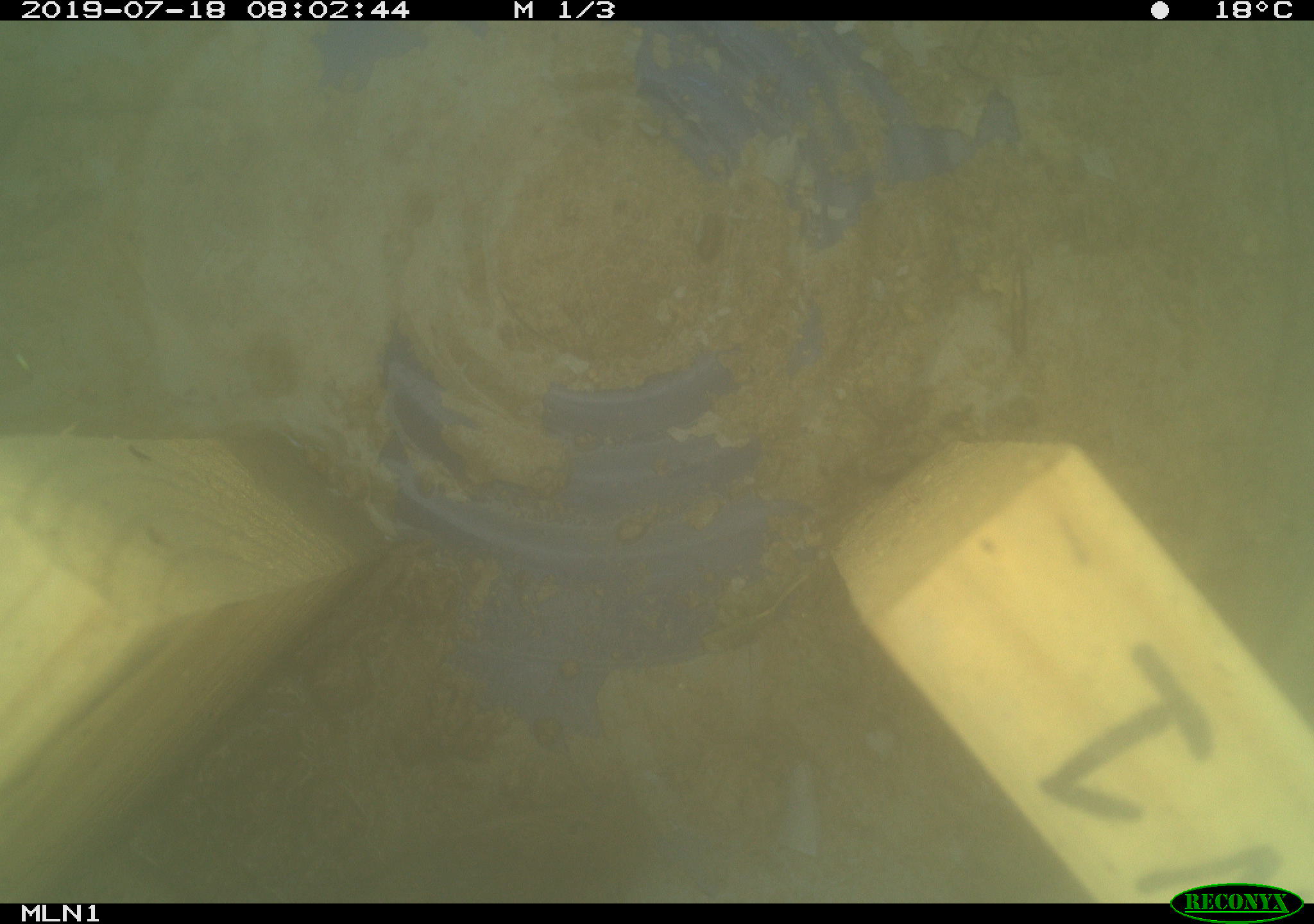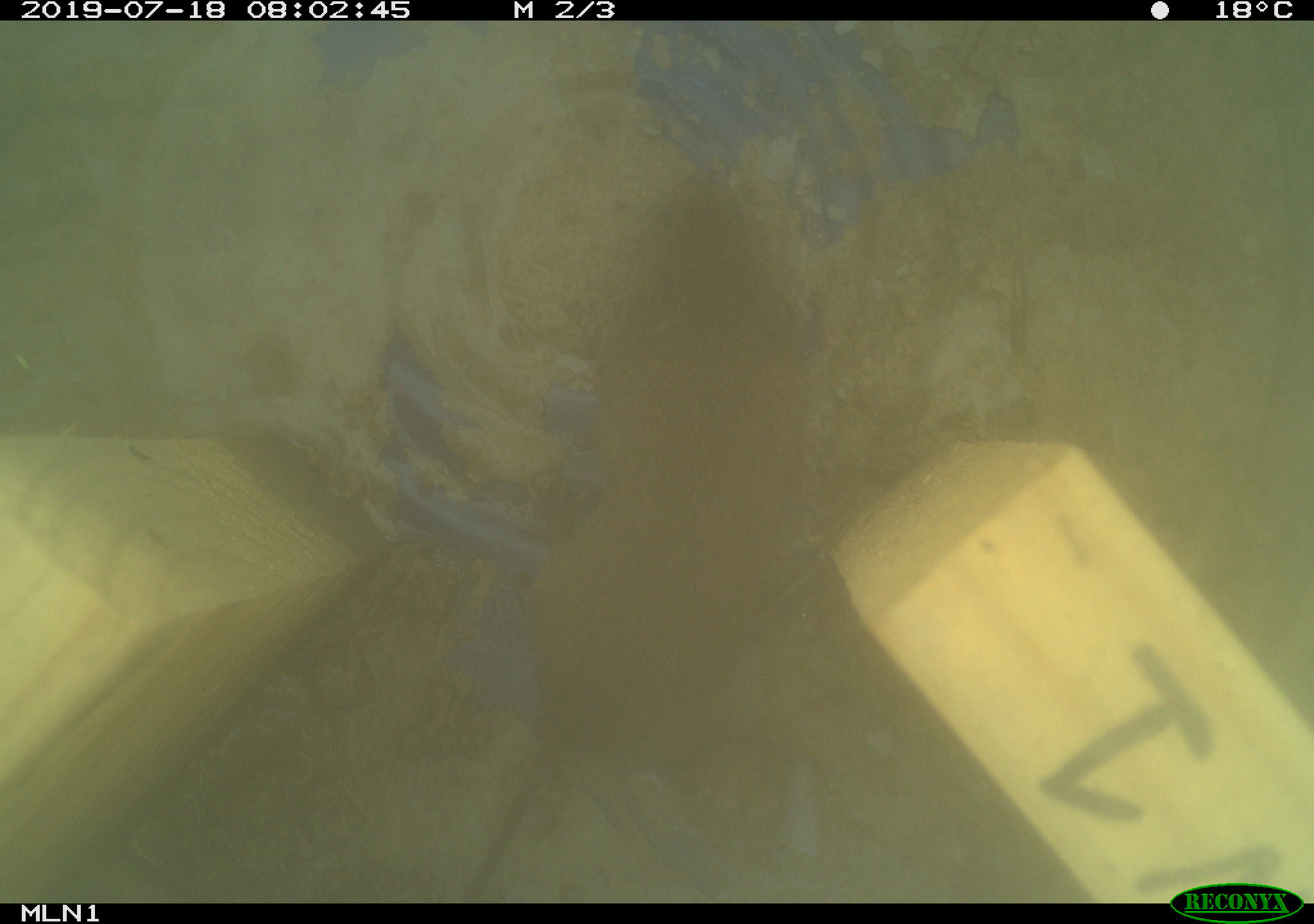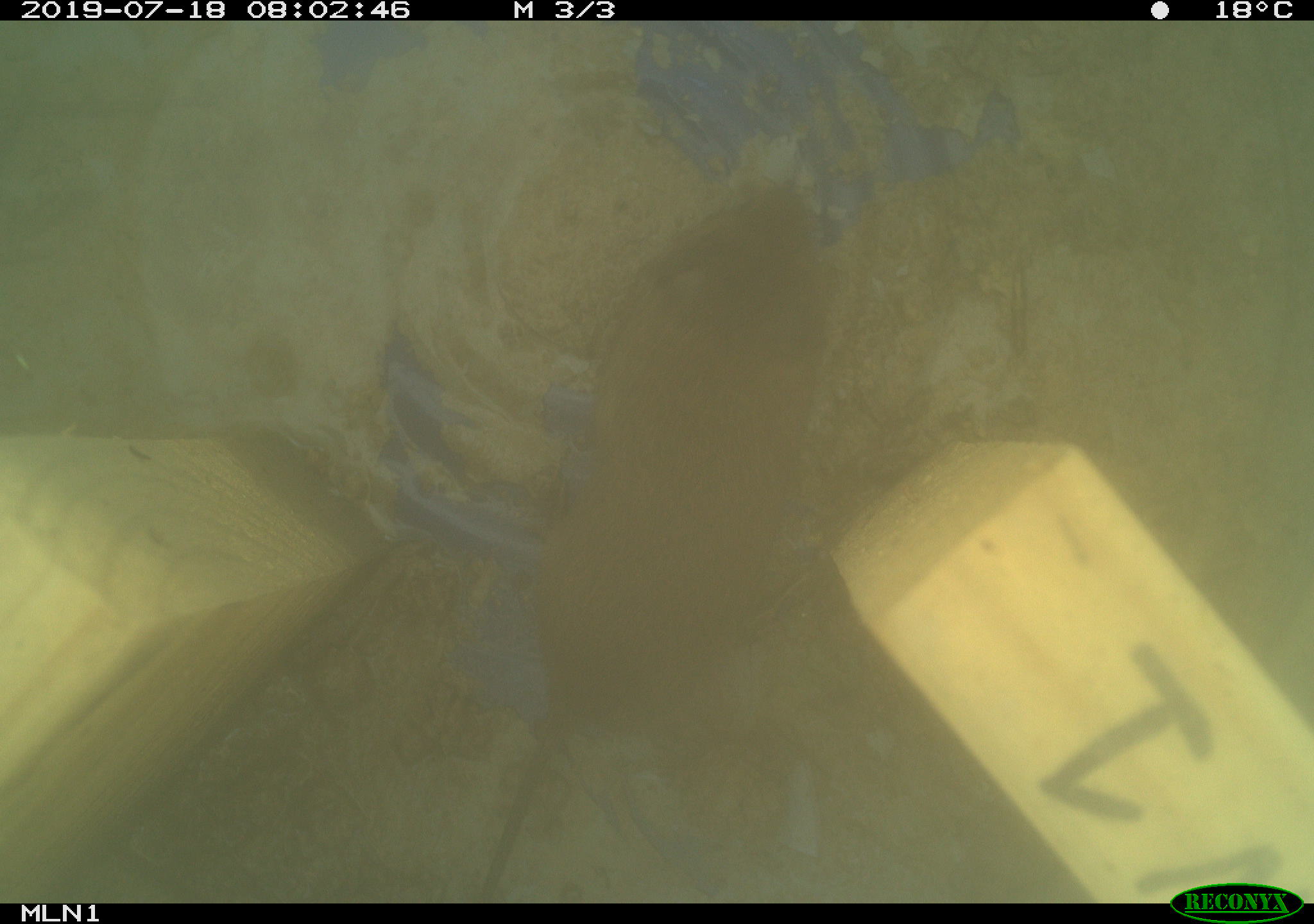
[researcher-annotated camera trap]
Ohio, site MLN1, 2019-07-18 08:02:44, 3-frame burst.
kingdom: Animalia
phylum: Chordata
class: Mammalia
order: Rodentia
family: Cricetidae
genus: Microtus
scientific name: Microtus pennsylvanicus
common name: meadow vole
Meadow vole (Microtus pennsylvanicus).